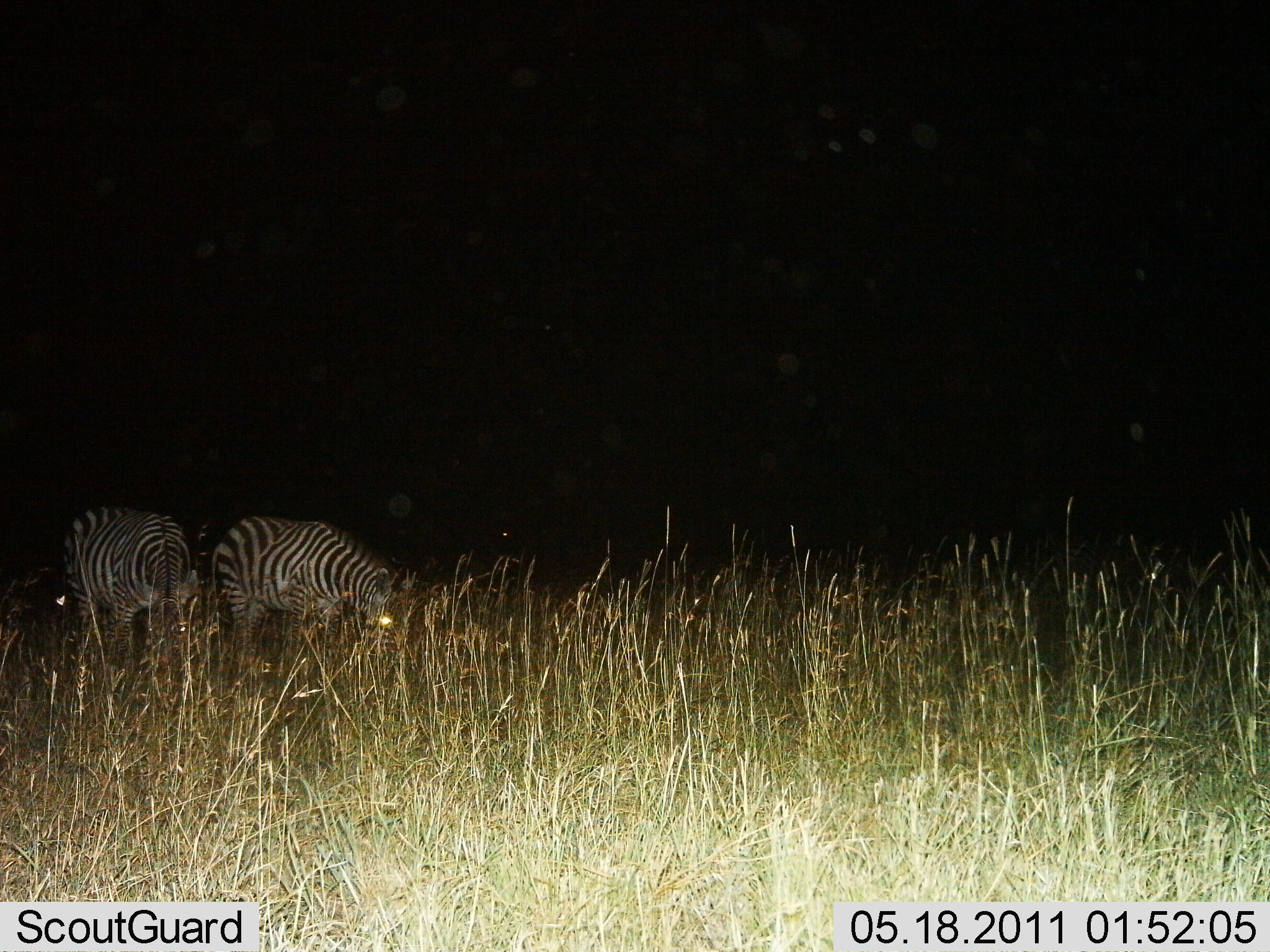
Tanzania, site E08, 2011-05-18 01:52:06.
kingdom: Animalia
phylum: Chordata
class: Mammalia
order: Perissodactyla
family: Equidae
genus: Equus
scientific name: Equus quagga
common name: plains zebra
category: zebra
Zebra (plains zebra) (Equus quagga), count 2. Behavior (volunteer vote fractions): standing 45%, resting 0%, moving 0%, interacting 0%. Young present (vote fraction): 0%. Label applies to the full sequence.